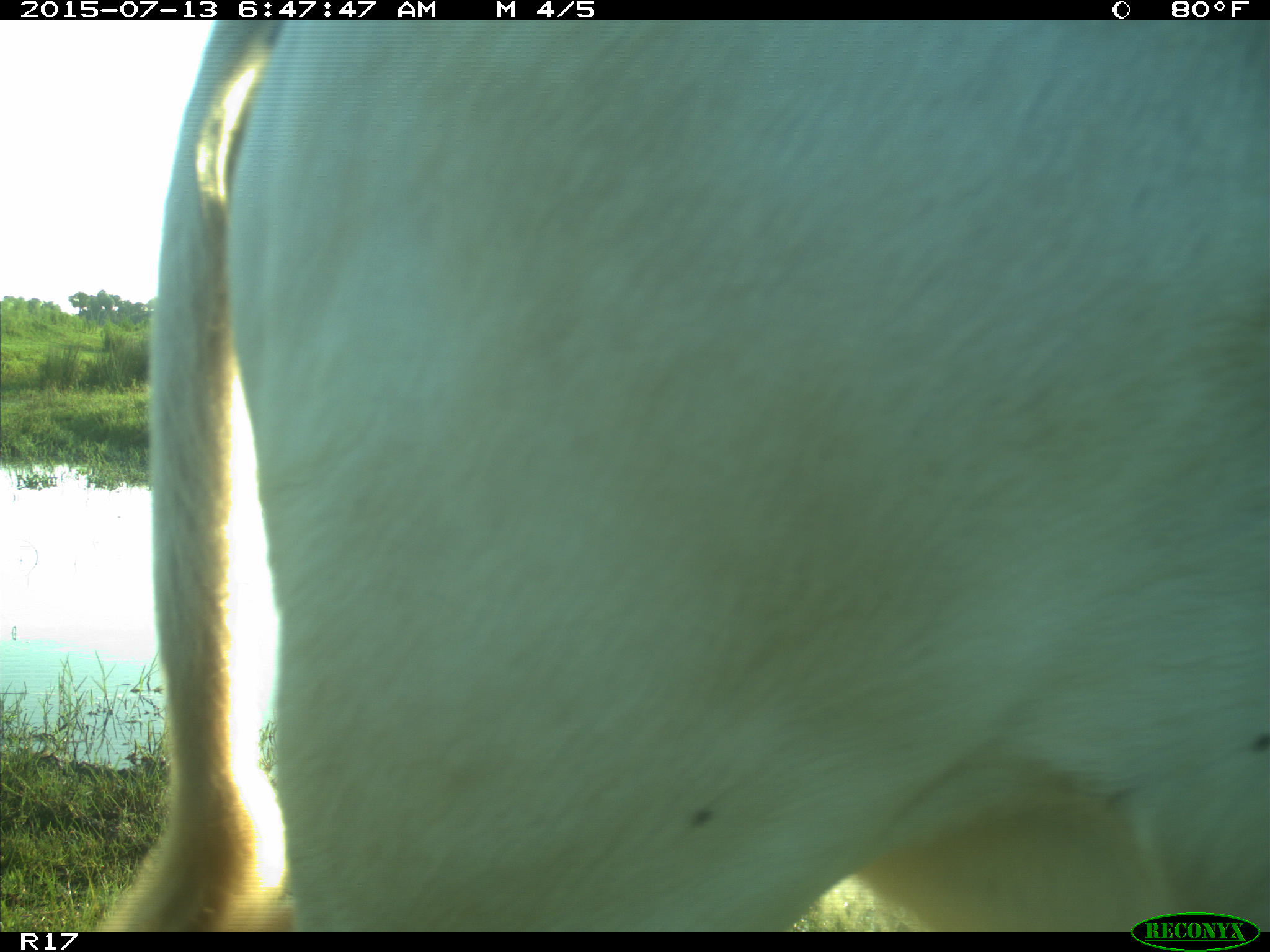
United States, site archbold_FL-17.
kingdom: Animalia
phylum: Chordata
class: Mammalia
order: Artiodactyla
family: Bovidae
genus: Bos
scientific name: Bos taurus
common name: domestic cow